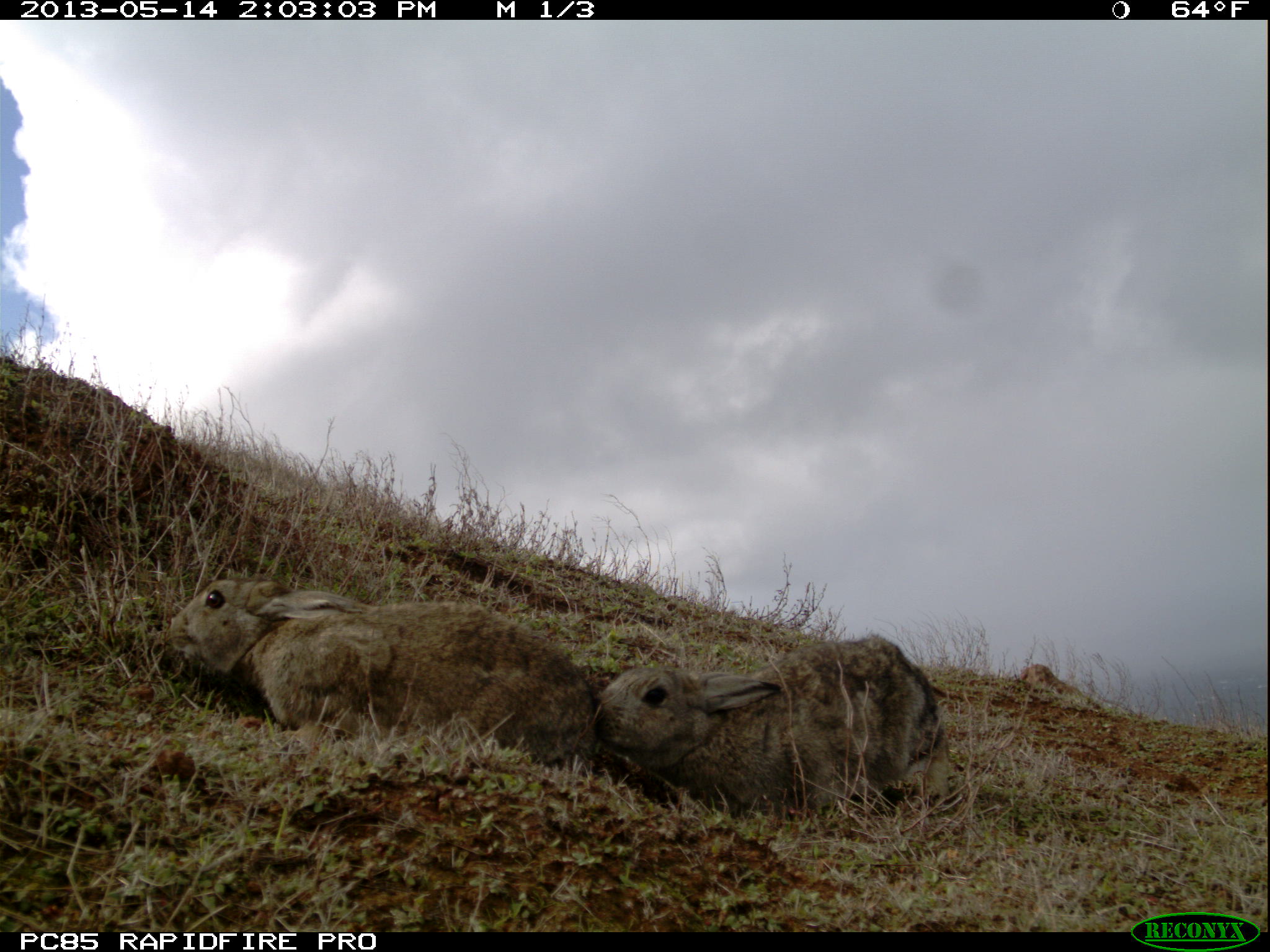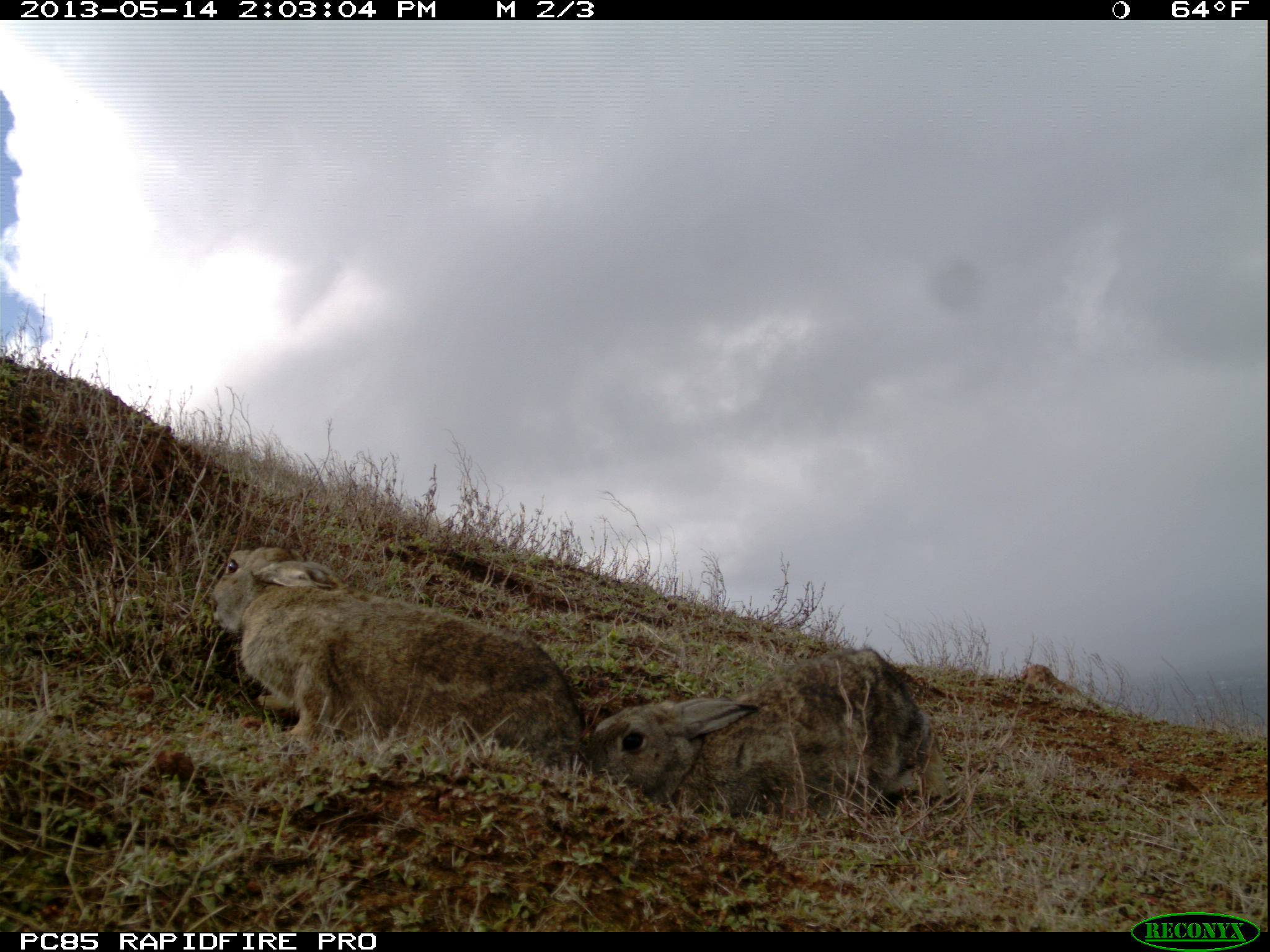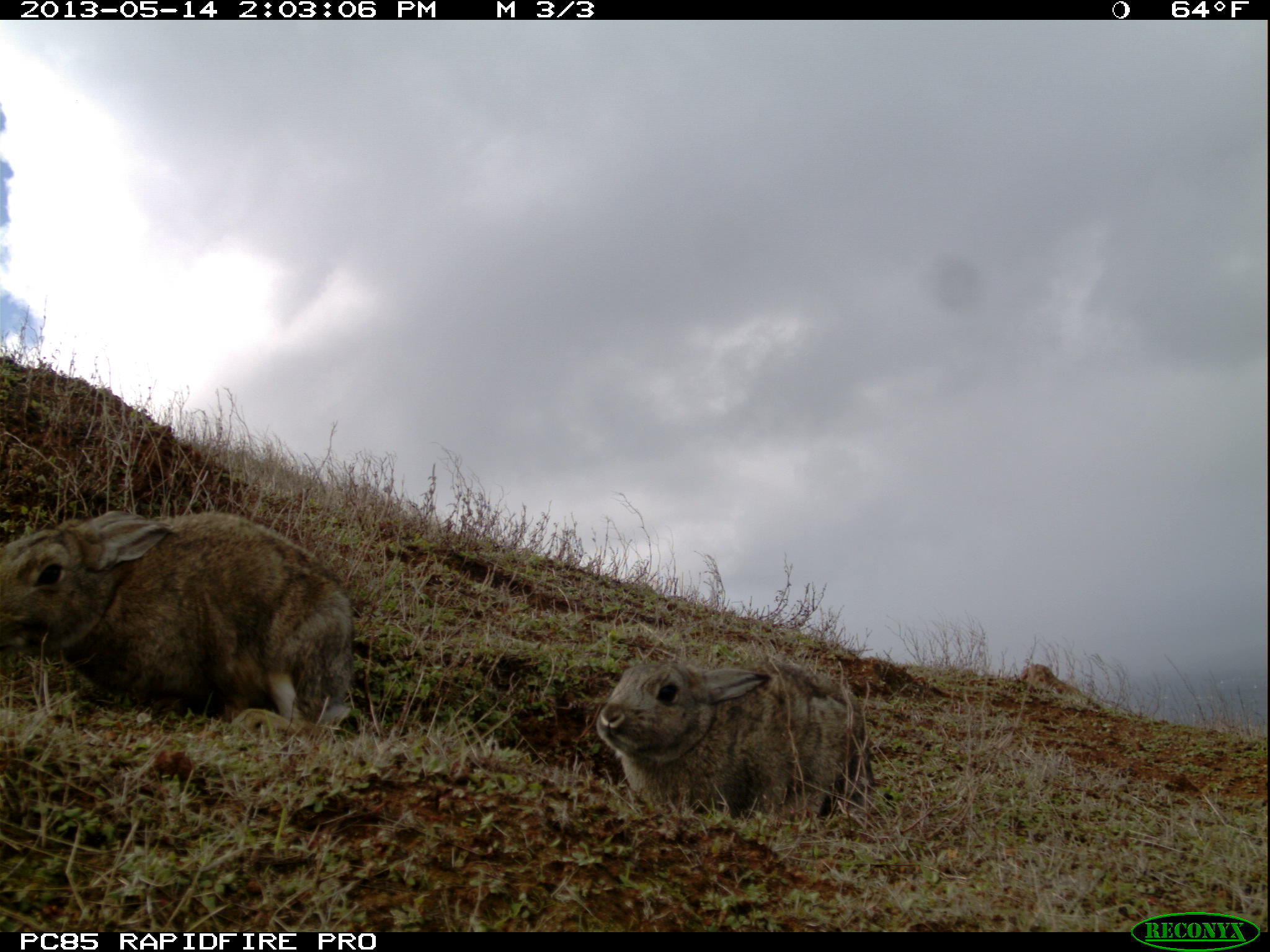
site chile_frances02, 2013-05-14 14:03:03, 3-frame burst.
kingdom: Animalia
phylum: Chordata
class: Mammalia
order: Lagomorpha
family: Leporidae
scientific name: Leporidae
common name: rabbits and hares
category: rabbit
Rabbit (rabbits and hares) (Leporidae).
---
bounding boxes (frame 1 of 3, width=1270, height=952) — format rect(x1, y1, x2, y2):
rabbit: rect(162, 565, 606, 786); rect(579, 635, 960, 822)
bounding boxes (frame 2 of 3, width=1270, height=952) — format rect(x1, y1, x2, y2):
rabbit: rect(202, 543, 600, 782); rect(587, 641, 934, 816)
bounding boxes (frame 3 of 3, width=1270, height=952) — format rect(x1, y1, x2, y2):
rabbit: rect(0, 506, 355, 745); rect(585, 650, 874, 829)